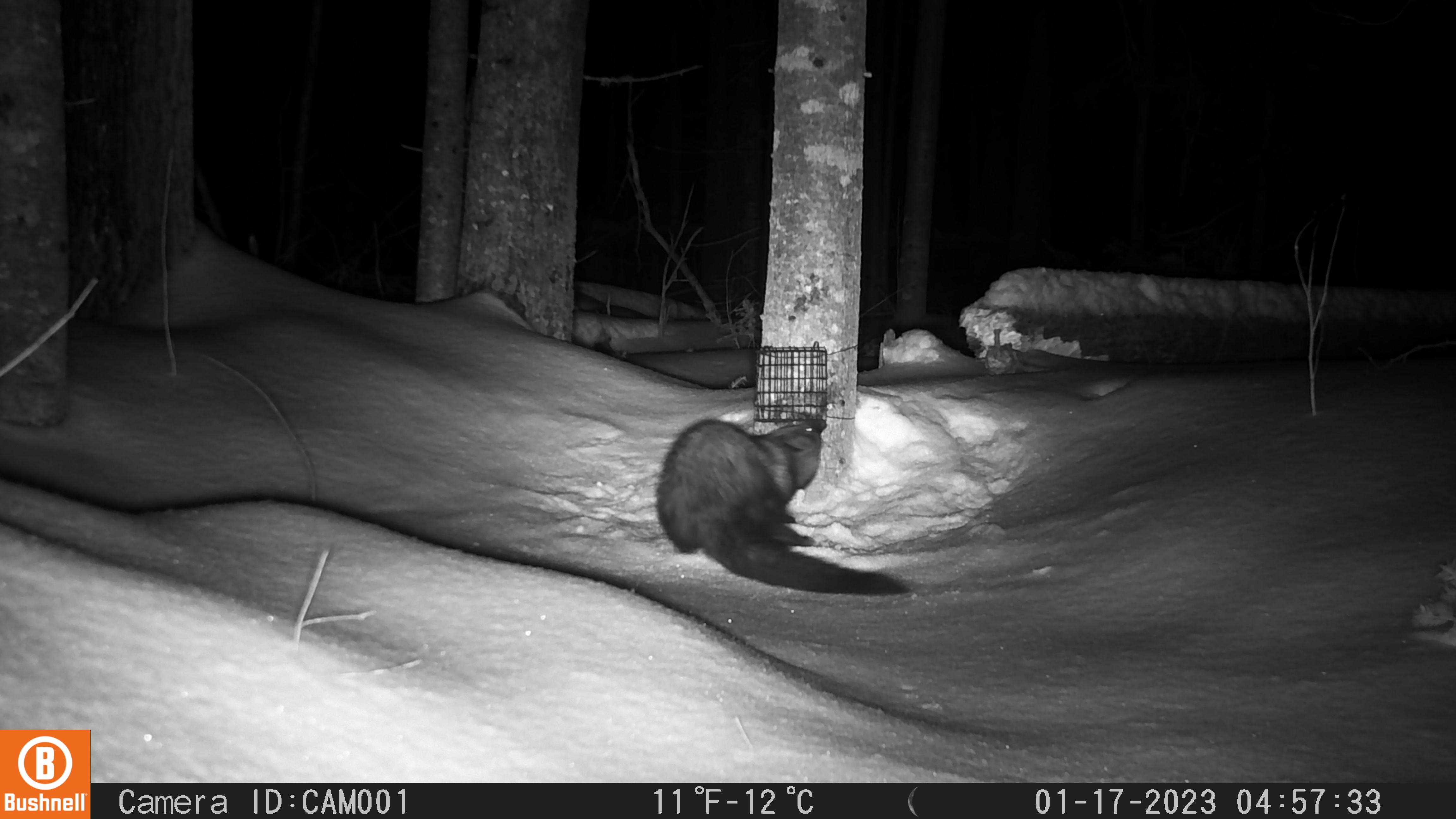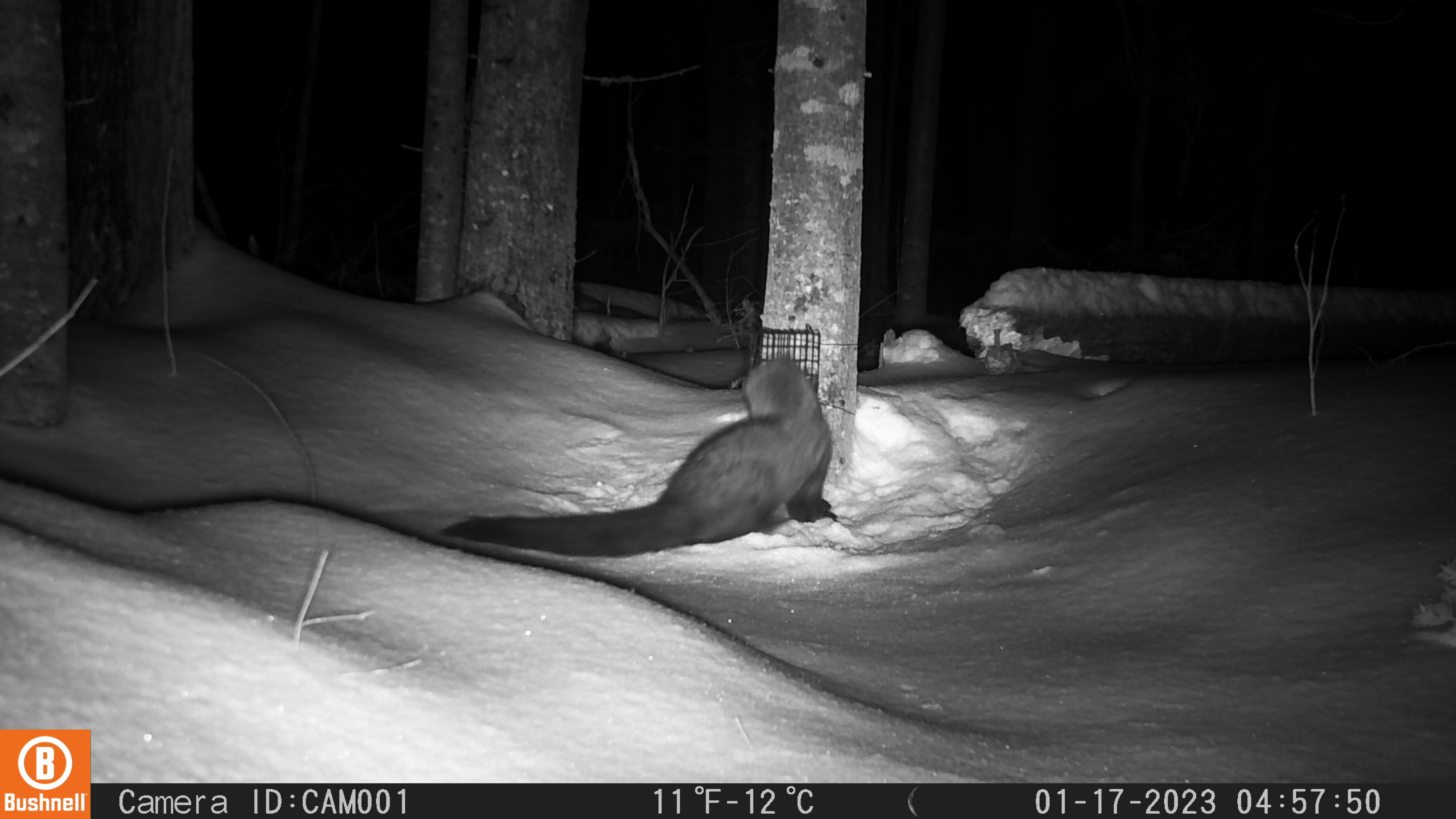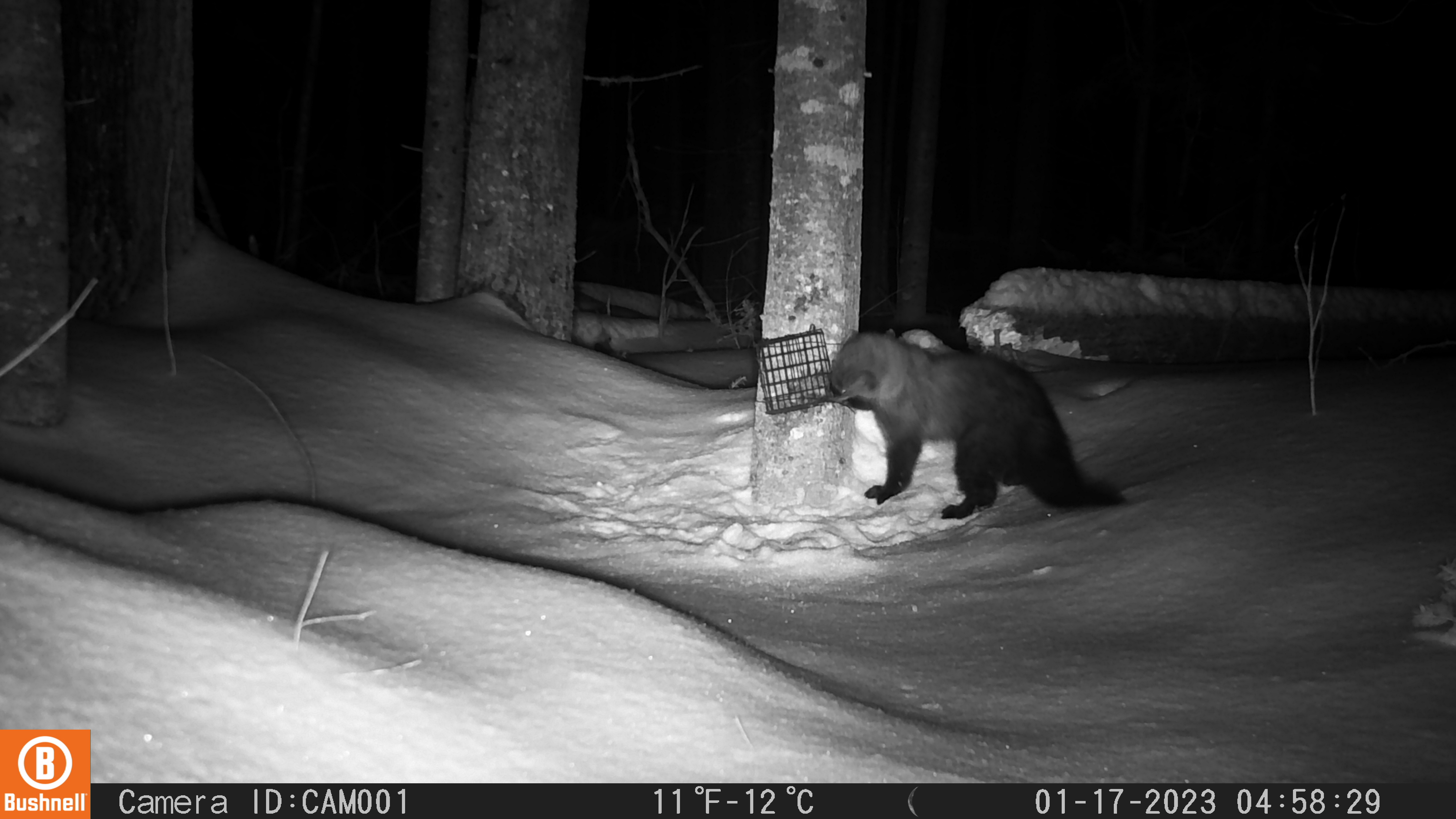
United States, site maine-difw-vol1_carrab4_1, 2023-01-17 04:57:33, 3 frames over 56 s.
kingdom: Animalia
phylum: Chordata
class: Mammalia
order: Carnivora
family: Mustelidae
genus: Pekania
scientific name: Pekania pennanti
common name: fisher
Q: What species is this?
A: Fisher (Pekania pennanti).